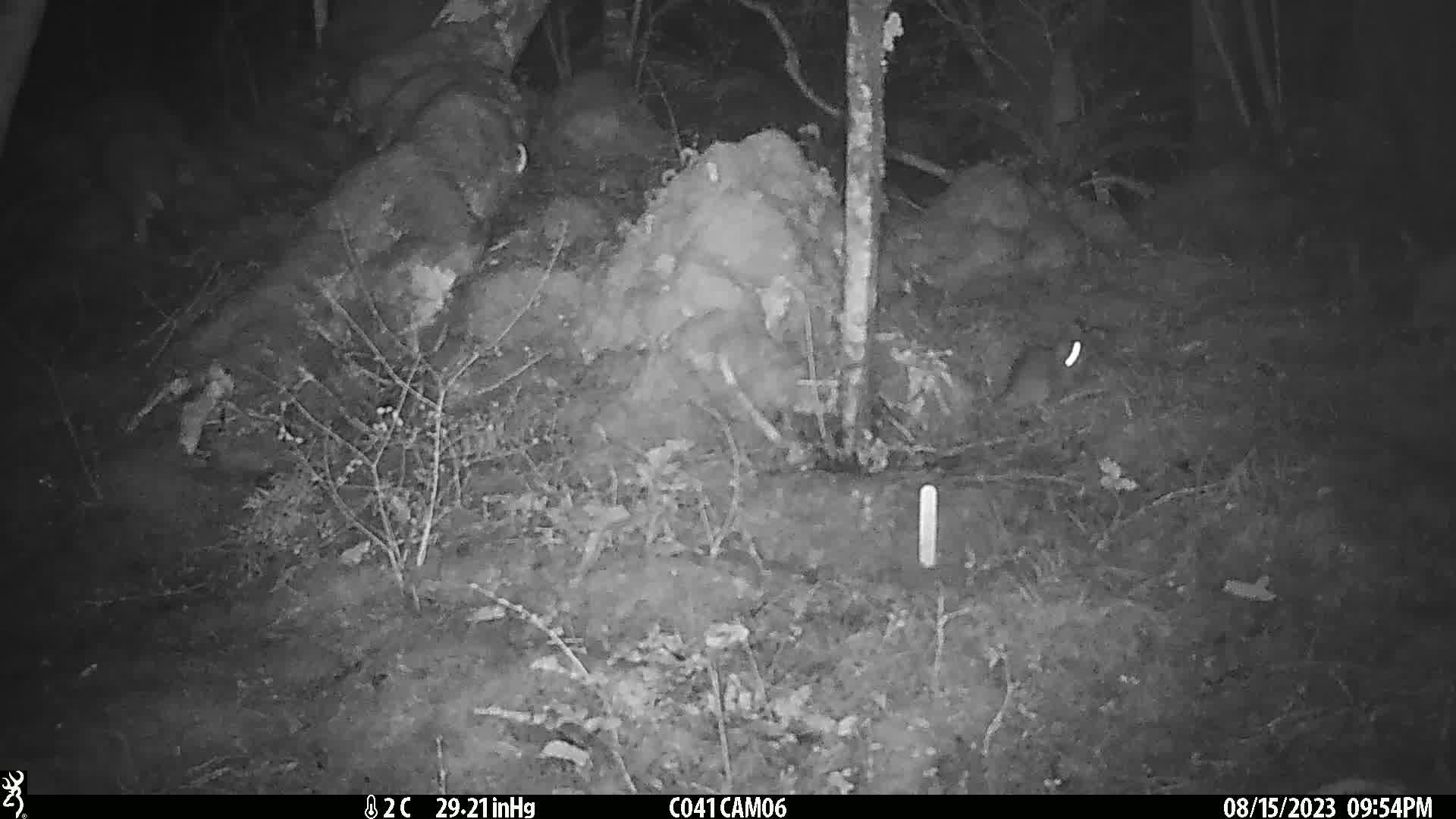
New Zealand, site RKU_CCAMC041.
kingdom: Animalia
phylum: Chordata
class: Mammalia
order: Rodentia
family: Muridae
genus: Rattus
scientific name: Rattus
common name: rat